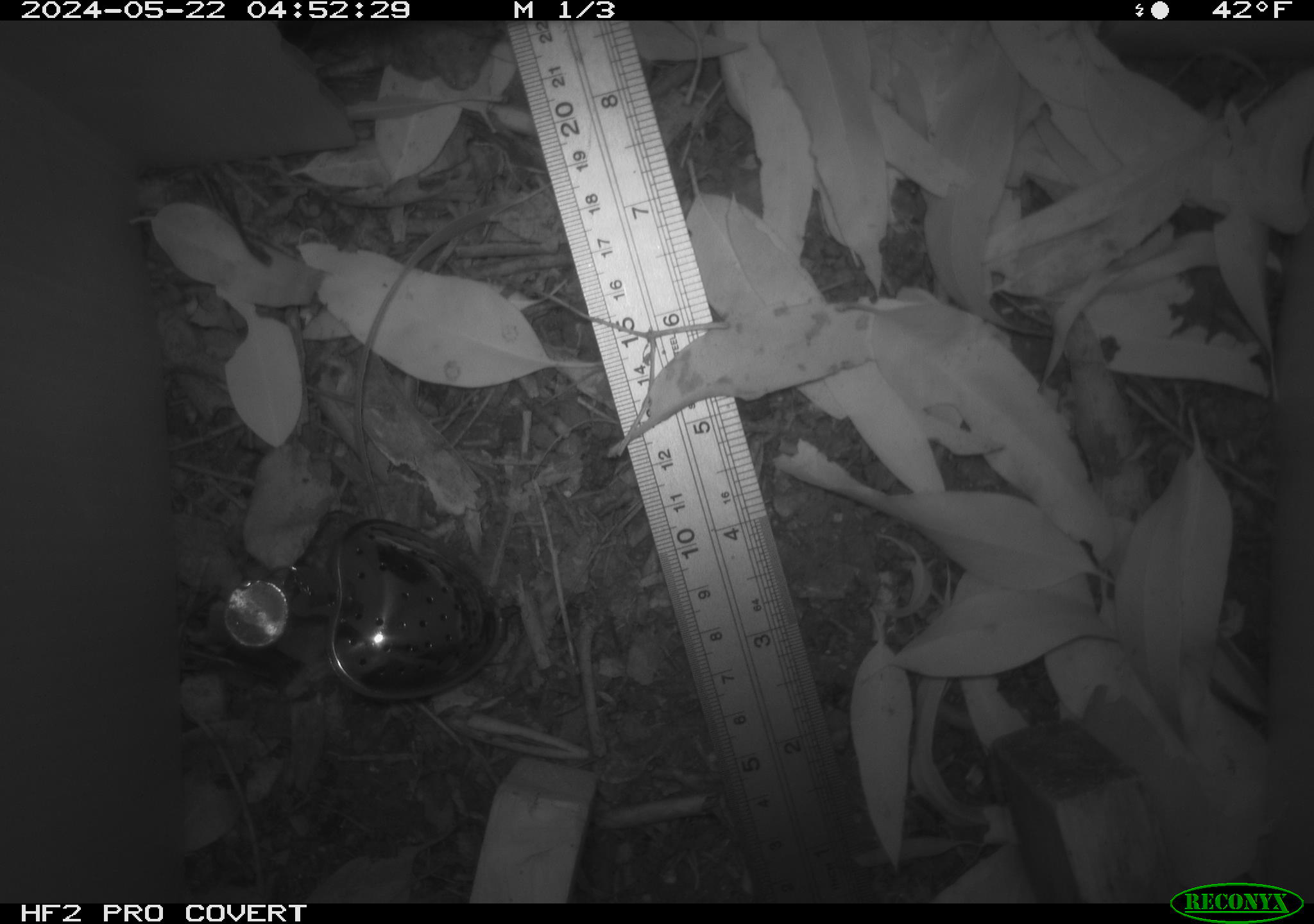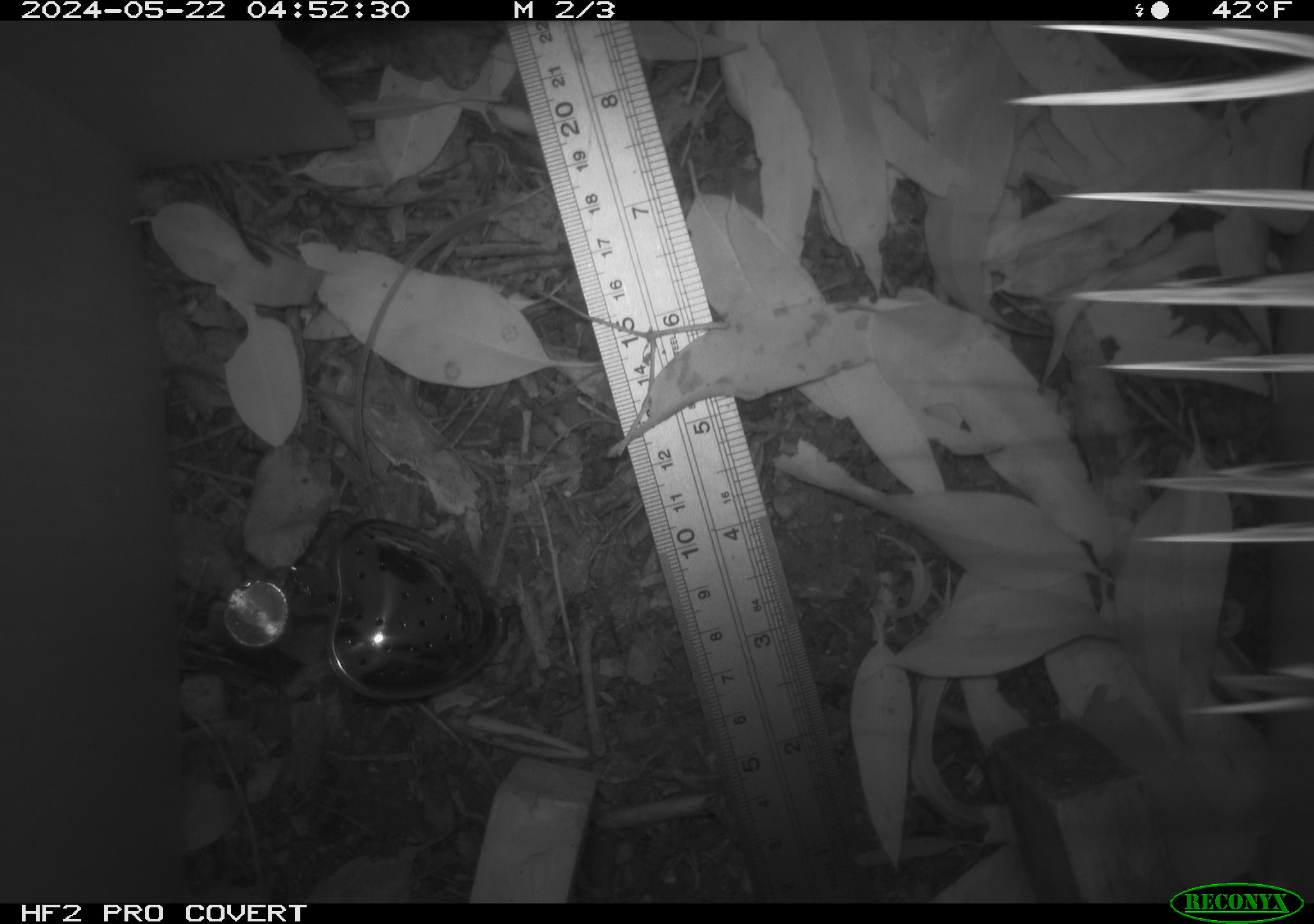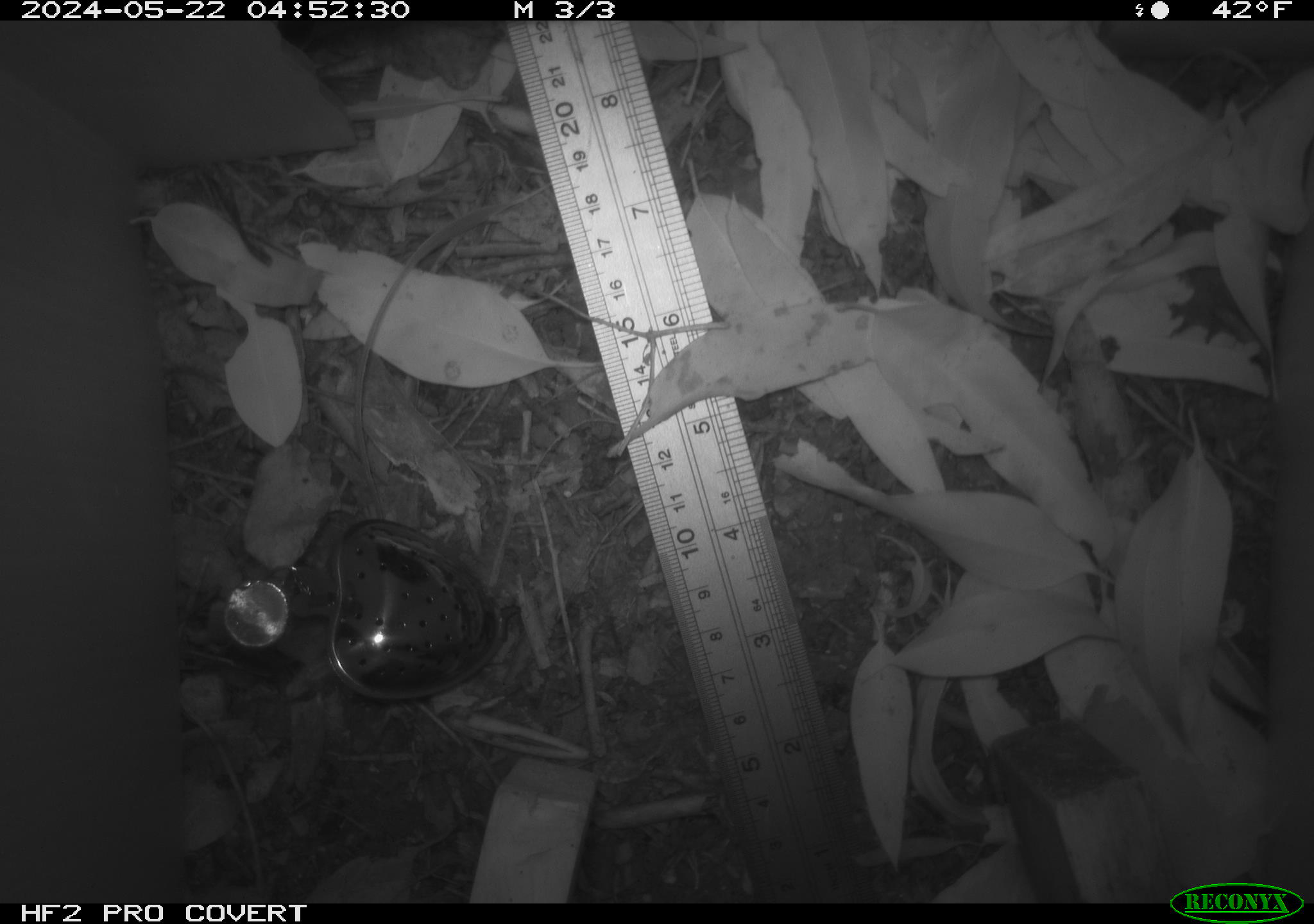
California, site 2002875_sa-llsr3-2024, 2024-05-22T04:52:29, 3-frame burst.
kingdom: Animalia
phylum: Arthropoda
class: Insecta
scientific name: Insecta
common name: insect